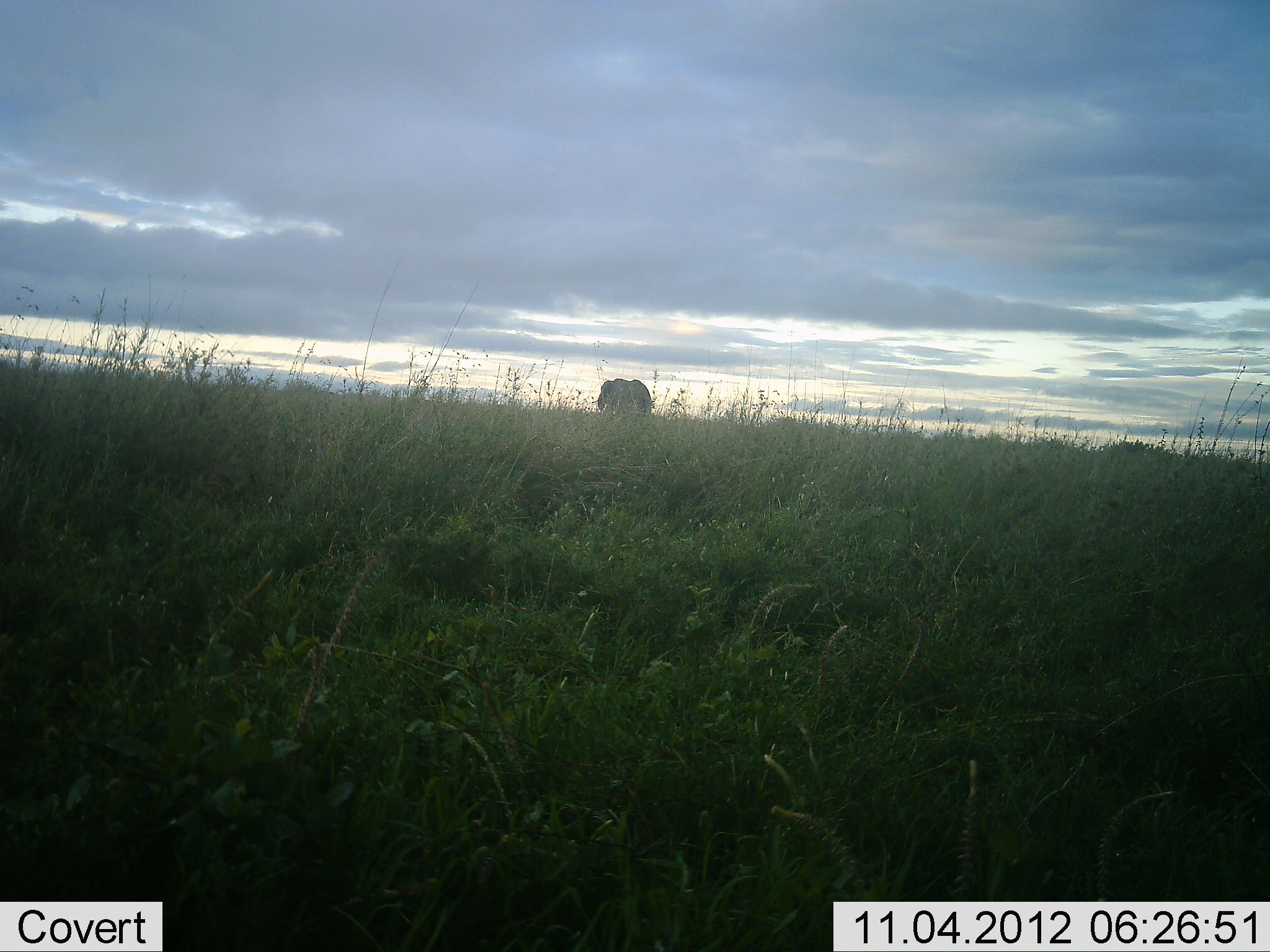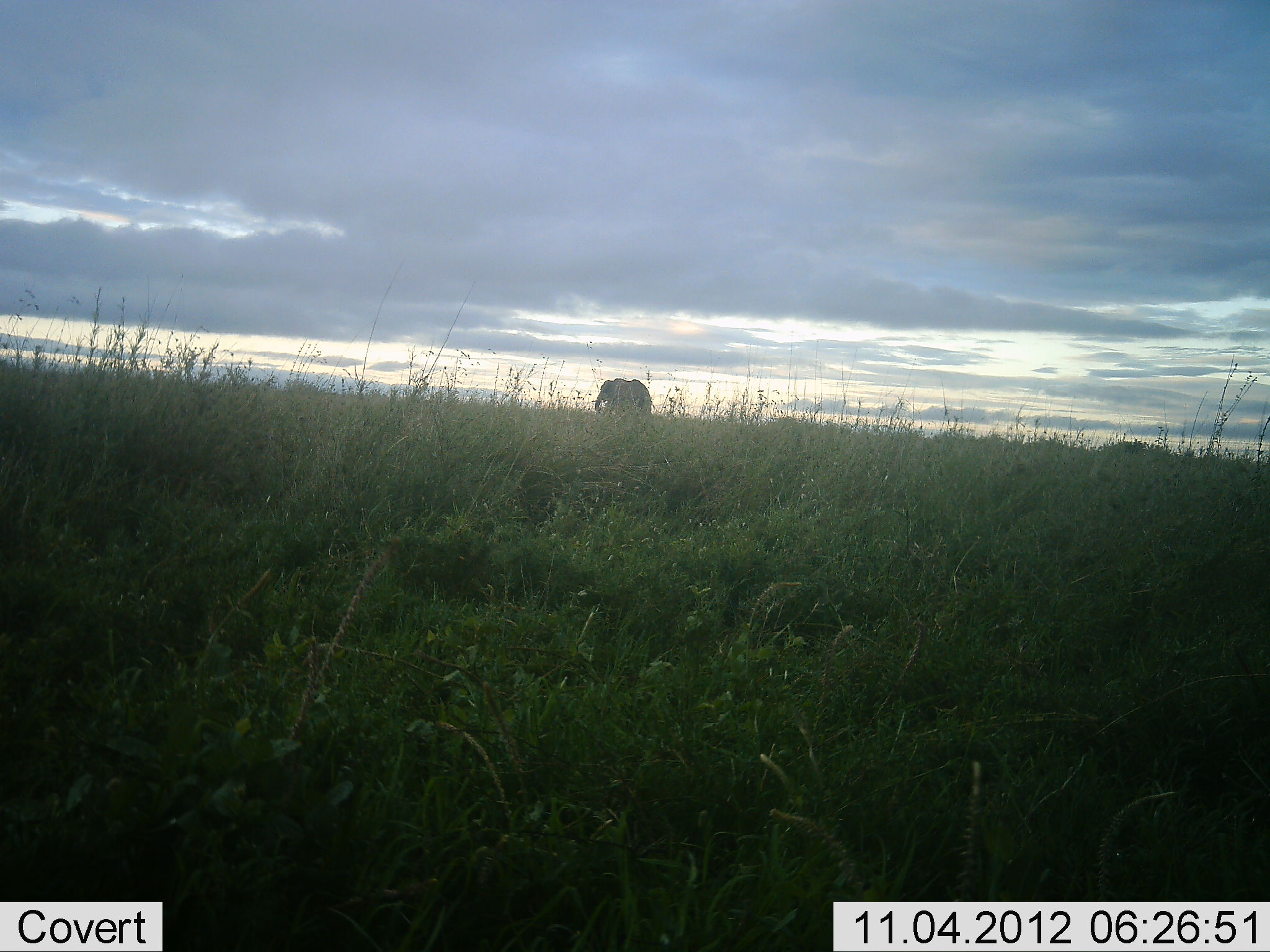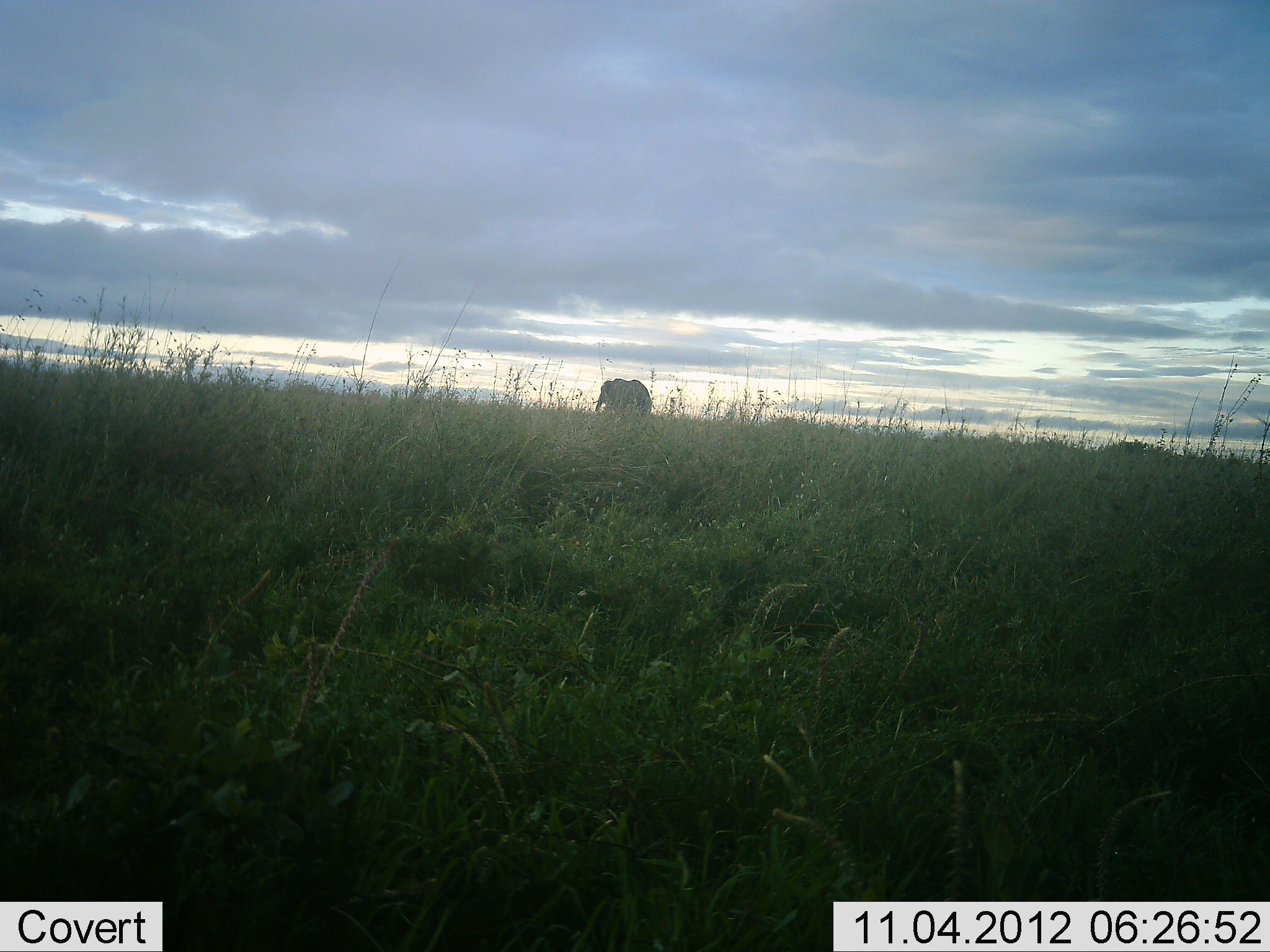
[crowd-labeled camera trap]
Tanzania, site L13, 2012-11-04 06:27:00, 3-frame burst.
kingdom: Animalia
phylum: Chordata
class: Mammalia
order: Proboscidea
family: Elephantidae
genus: Loxodonta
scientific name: Loxodonta africana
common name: african bush elephant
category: elephant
Elephant (african bush elephant) (Loxodonta africana), count 1. Behavior (volunteer vote fractions): standing 70%, resting 0%, moving 20%, interacting 0%. Young present (vote fraction): 0%. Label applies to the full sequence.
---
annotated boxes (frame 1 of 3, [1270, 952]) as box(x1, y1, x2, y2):
animal: box(598, 378, 651, 415)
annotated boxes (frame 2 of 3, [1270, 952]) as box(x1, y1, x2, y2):
animal: box(591, 378, 653, 419)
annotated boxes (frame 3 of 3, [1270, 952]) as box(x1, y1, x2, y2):
animal: box(594, 379, 653, 417)